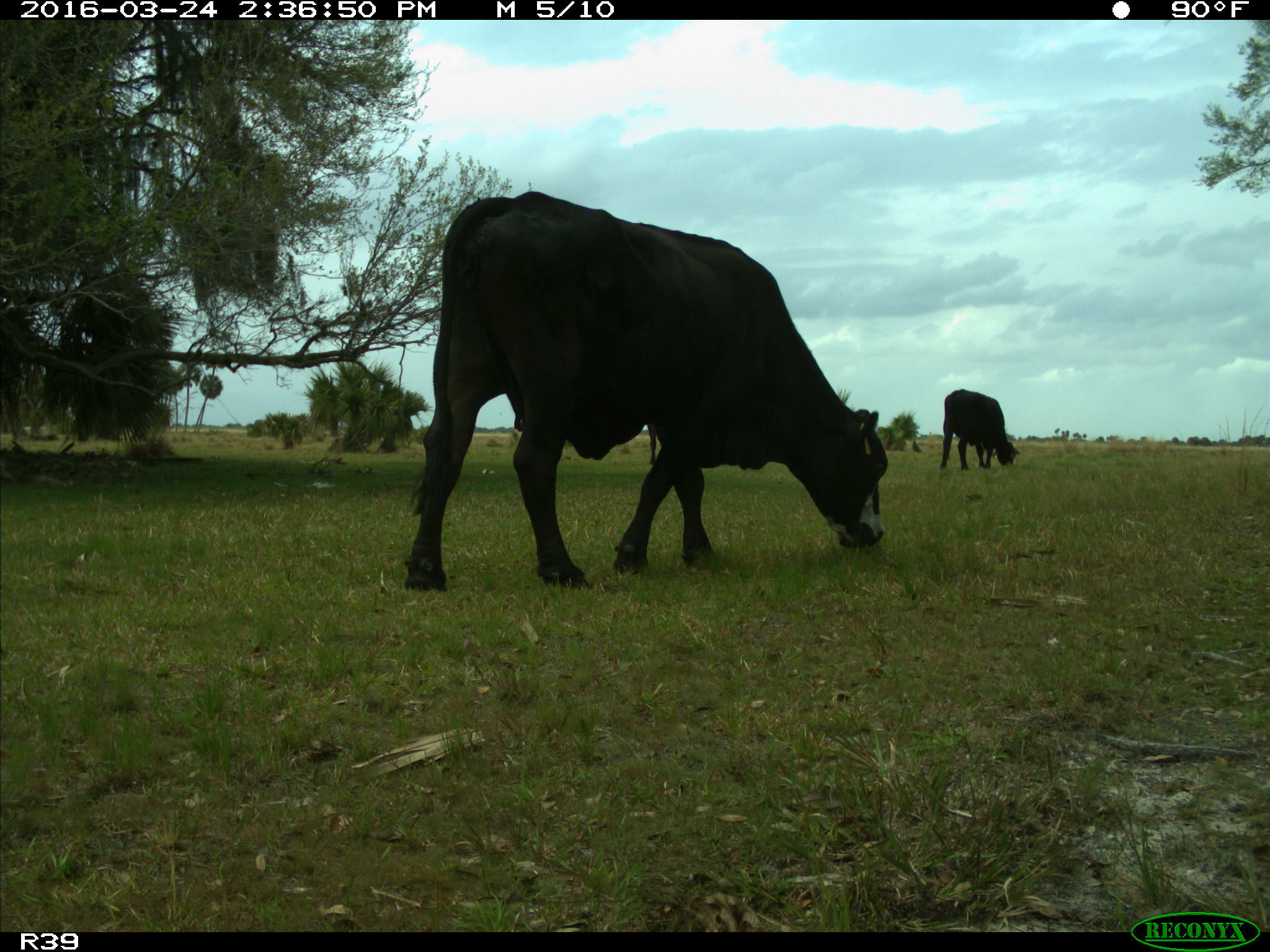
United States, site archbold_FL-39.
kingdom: Animalia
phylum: Chordata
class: Mammalia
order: Artiodactyla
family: Bovidae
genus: Bos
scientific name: Bos taurus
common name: domestic cow